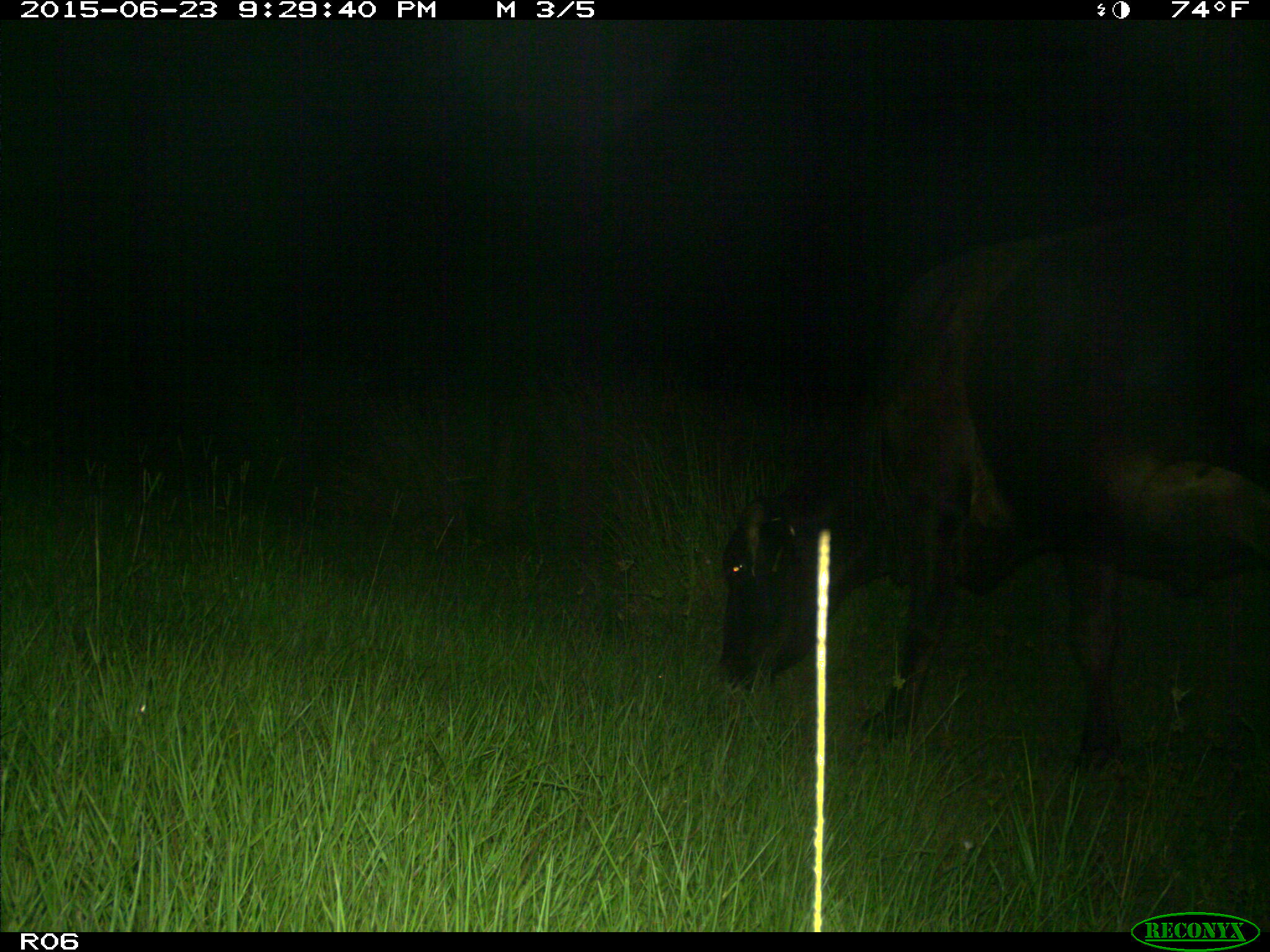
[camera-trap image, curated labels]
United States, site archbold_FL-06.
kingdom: Animalia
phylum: Chordata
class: Mammalia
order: Artiodactyla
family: Bovidae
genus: Bos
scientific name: Bos taurus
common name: domestic cow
Bos taurus (domestic cow).